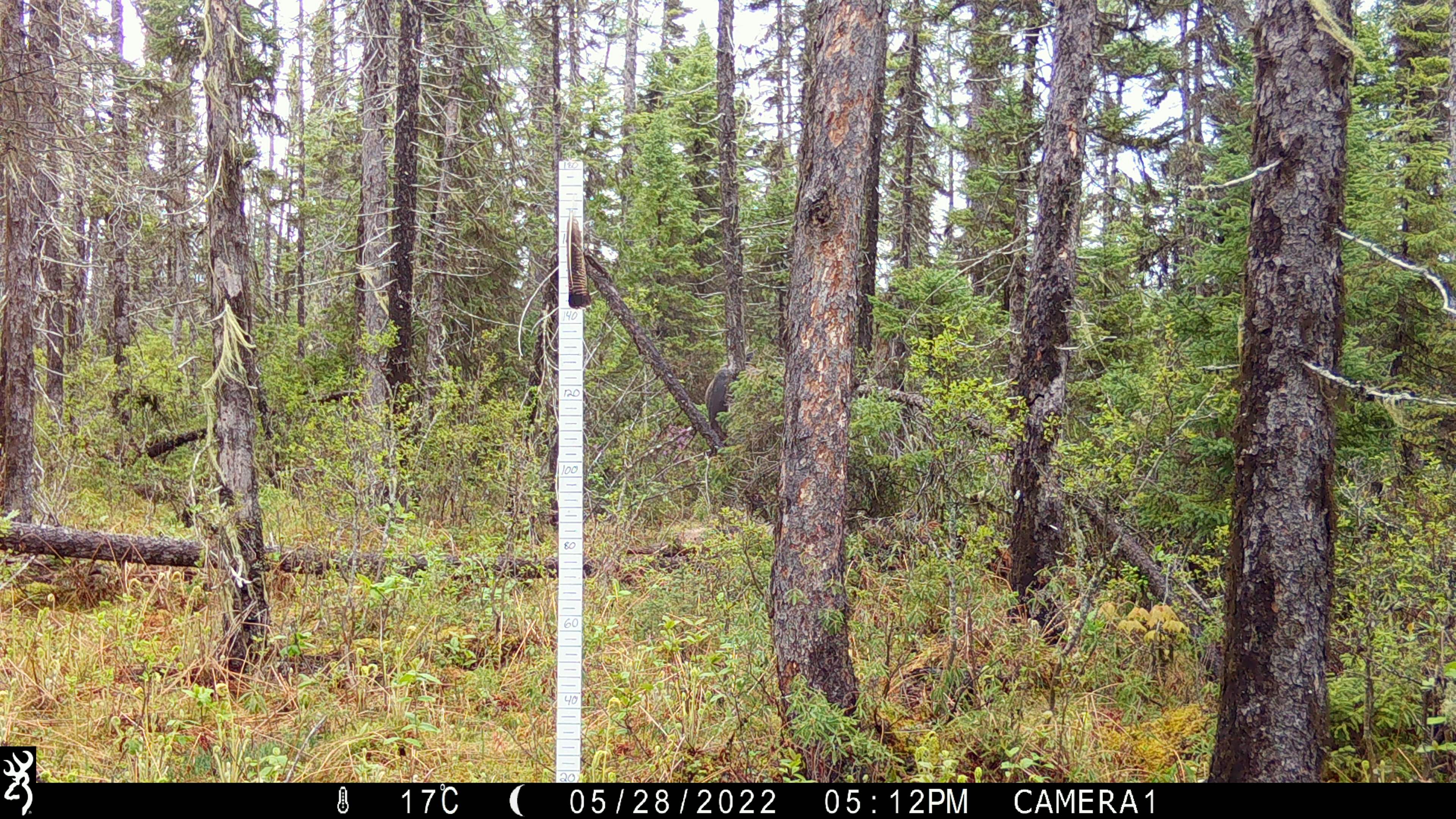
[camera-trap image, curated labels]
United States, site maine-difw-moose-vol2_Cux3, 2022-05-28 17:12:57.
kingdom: Animalia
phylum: Chordata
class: Mammalia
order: Artiodactyla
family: Cervidae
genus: Alces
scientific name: Alces alces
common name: moose